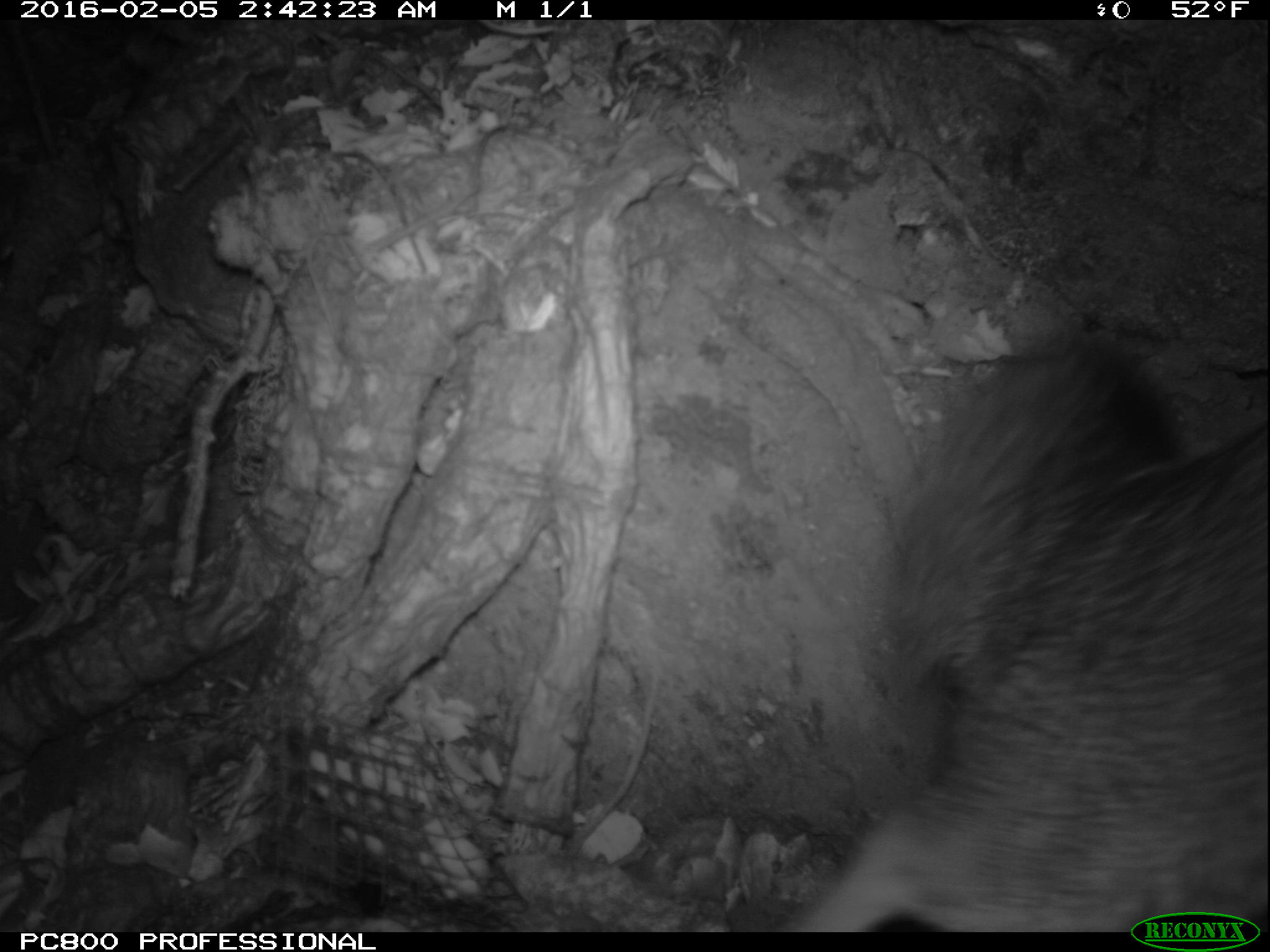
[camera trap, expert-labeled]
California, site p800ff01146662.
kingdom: Animalia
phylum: Chordata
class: Mammalia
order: Carnivora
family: Canidae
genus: Urocyon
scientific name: Urocyon littoralis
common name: island fox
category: fox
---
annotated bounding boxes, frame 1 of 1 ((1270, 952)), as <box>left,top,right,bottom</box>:
fox: <box>770,324,1269,930</box>